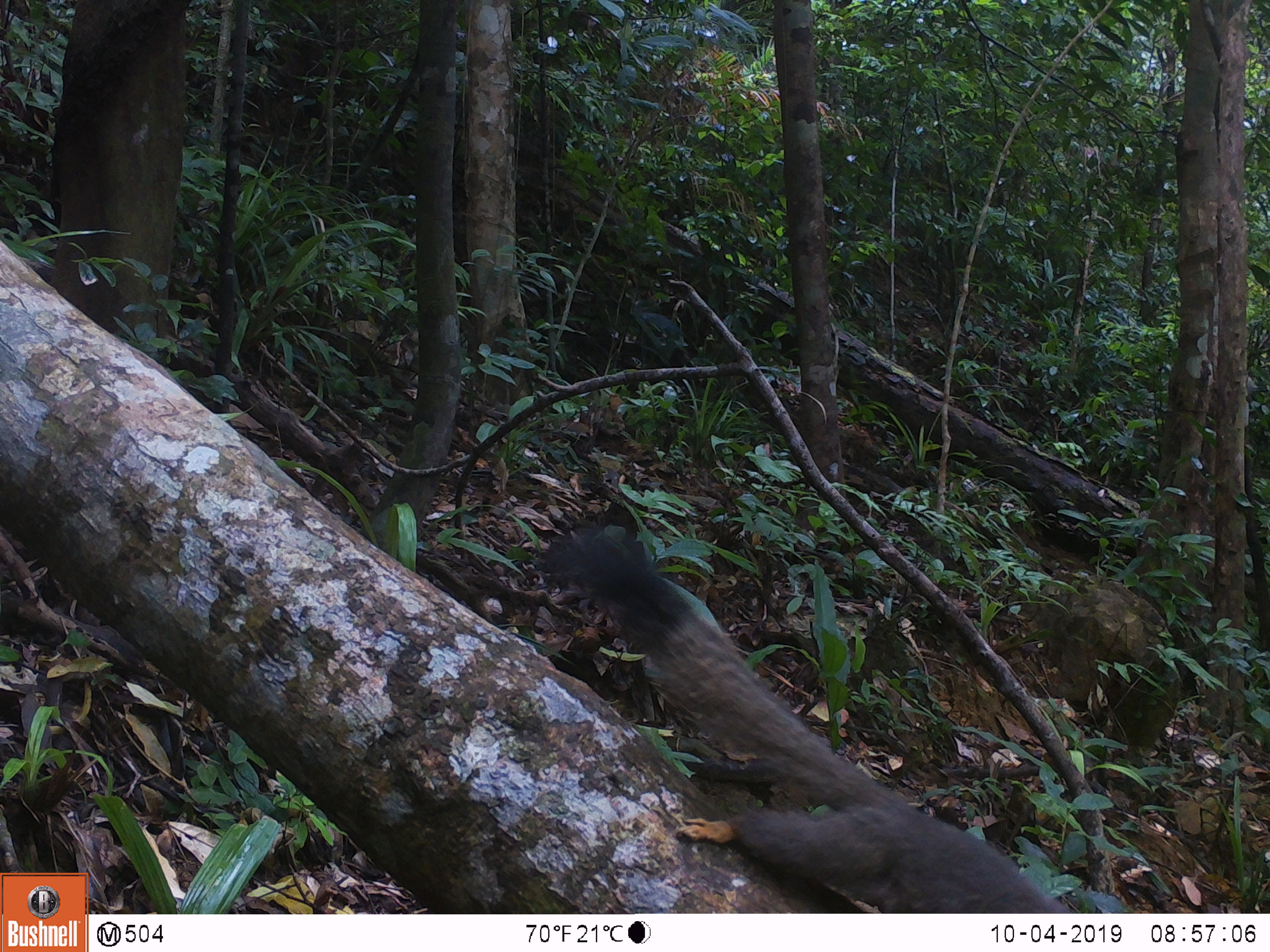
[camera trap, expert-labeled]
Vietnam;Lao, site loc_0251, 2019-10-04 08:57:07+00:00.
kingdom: Animalia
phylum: Chordata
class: Mammalia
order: Rodentia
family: Sciuridae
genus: Callosciurus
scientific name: Callosciurus erythraeus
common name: pallas's squirrel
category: pallass squirrel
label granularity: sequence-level